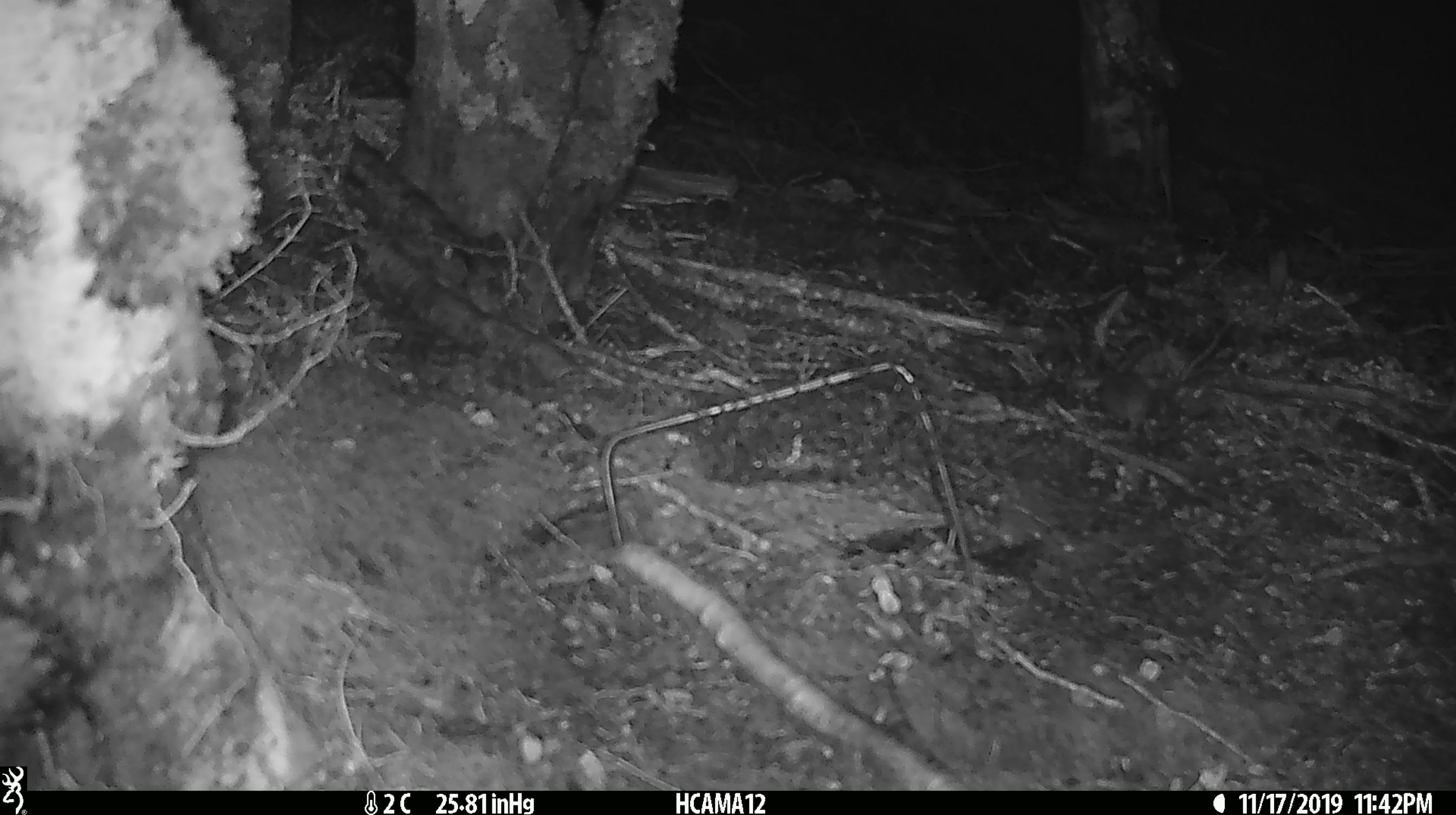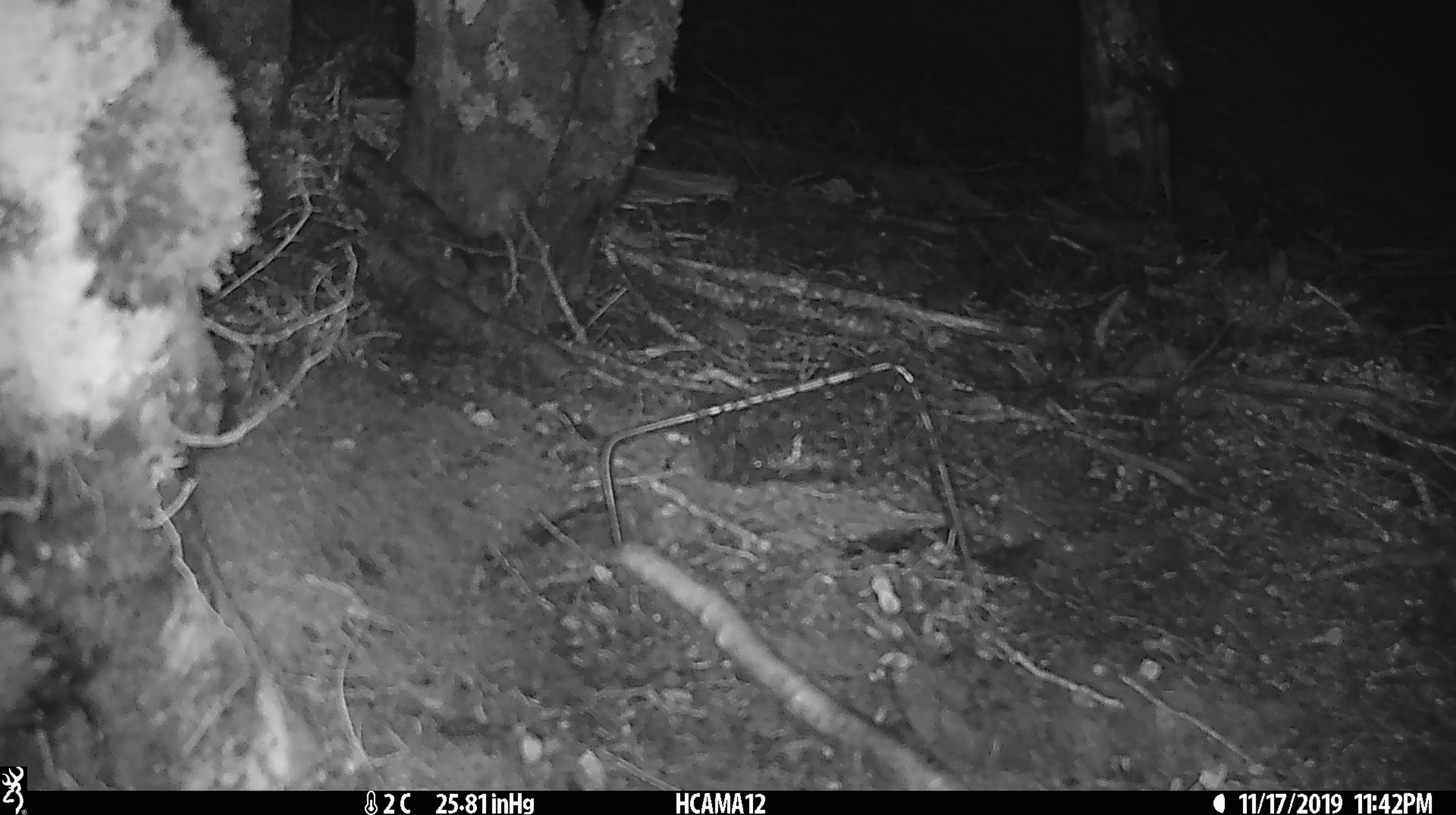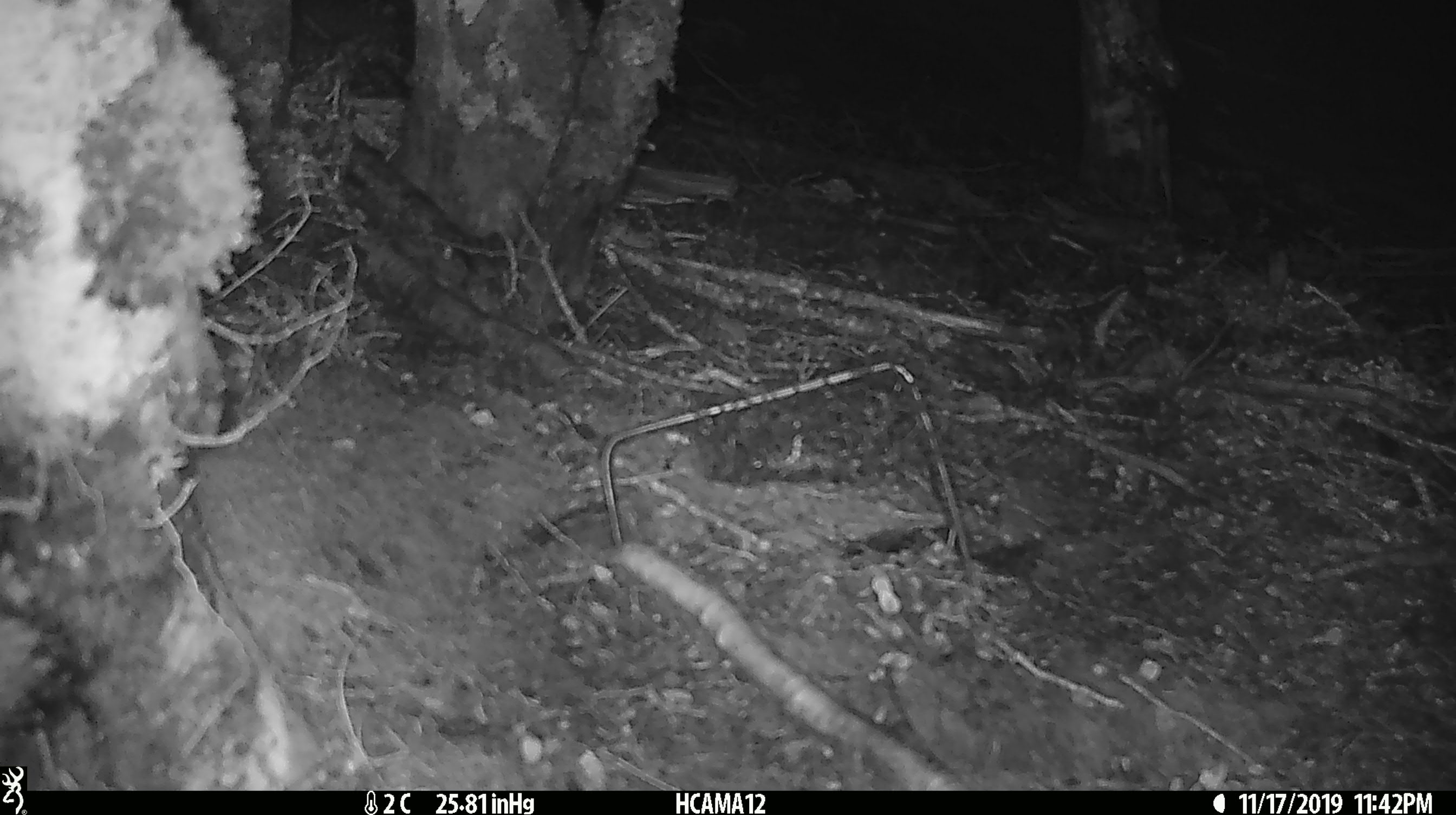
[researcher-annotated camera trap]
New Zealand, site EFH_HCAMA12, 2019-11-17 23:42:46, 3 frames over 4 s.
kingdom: Animalia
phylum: Chordata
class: Mammalia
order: Rodentia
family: Muridae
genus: Mus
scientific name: Mus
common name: mouse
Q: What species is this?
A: Mouse (Mus).